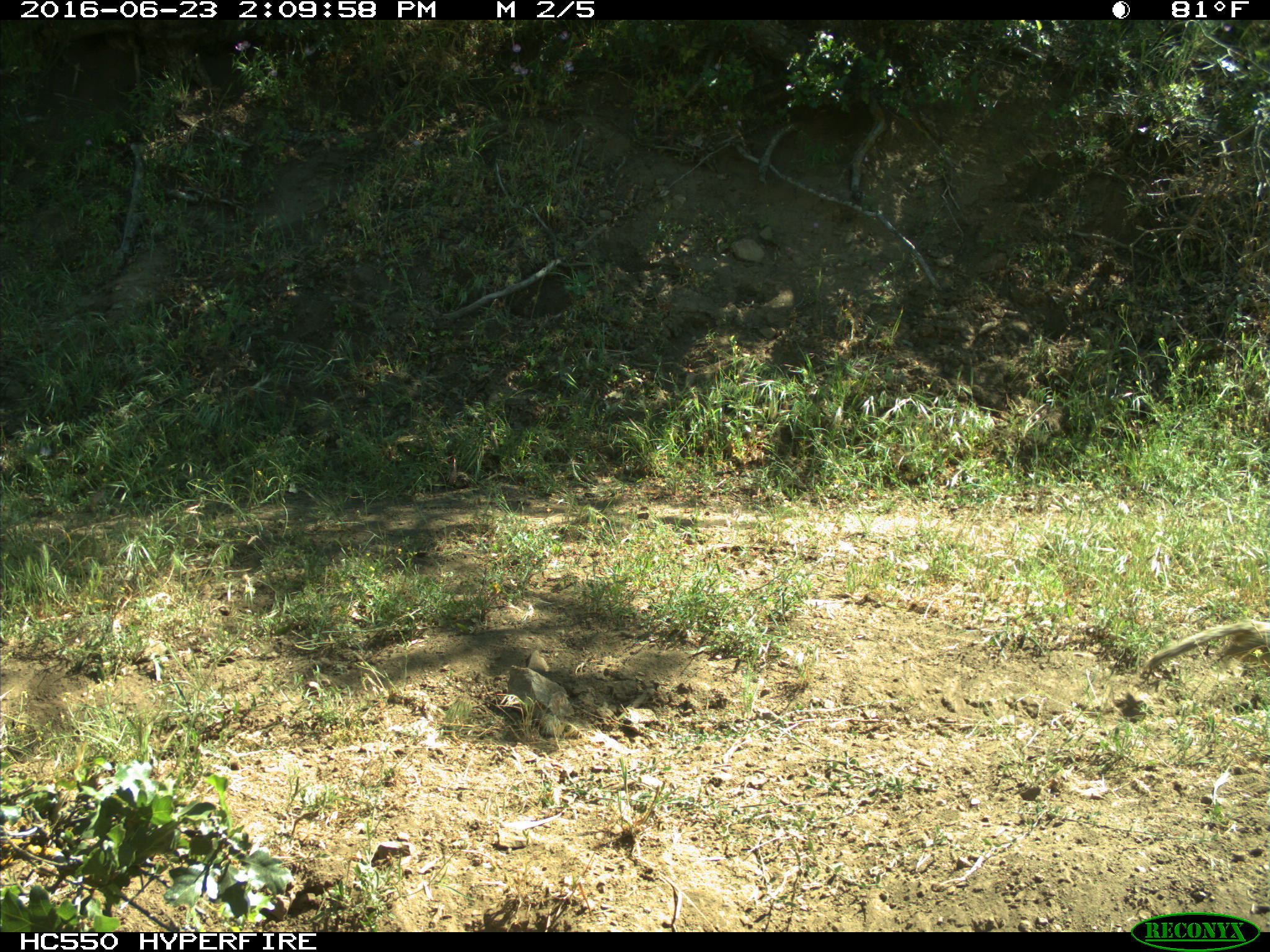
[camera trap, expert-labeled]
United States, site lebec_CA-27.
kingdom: Animalia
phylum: Chordata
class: Mammalia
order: Rodentia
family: Sciuridae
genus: Otospermophilus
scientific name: Otospermophilus beecheyi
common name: california ground squirrel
Otospermophilus beecheyi (california ground squirrel).